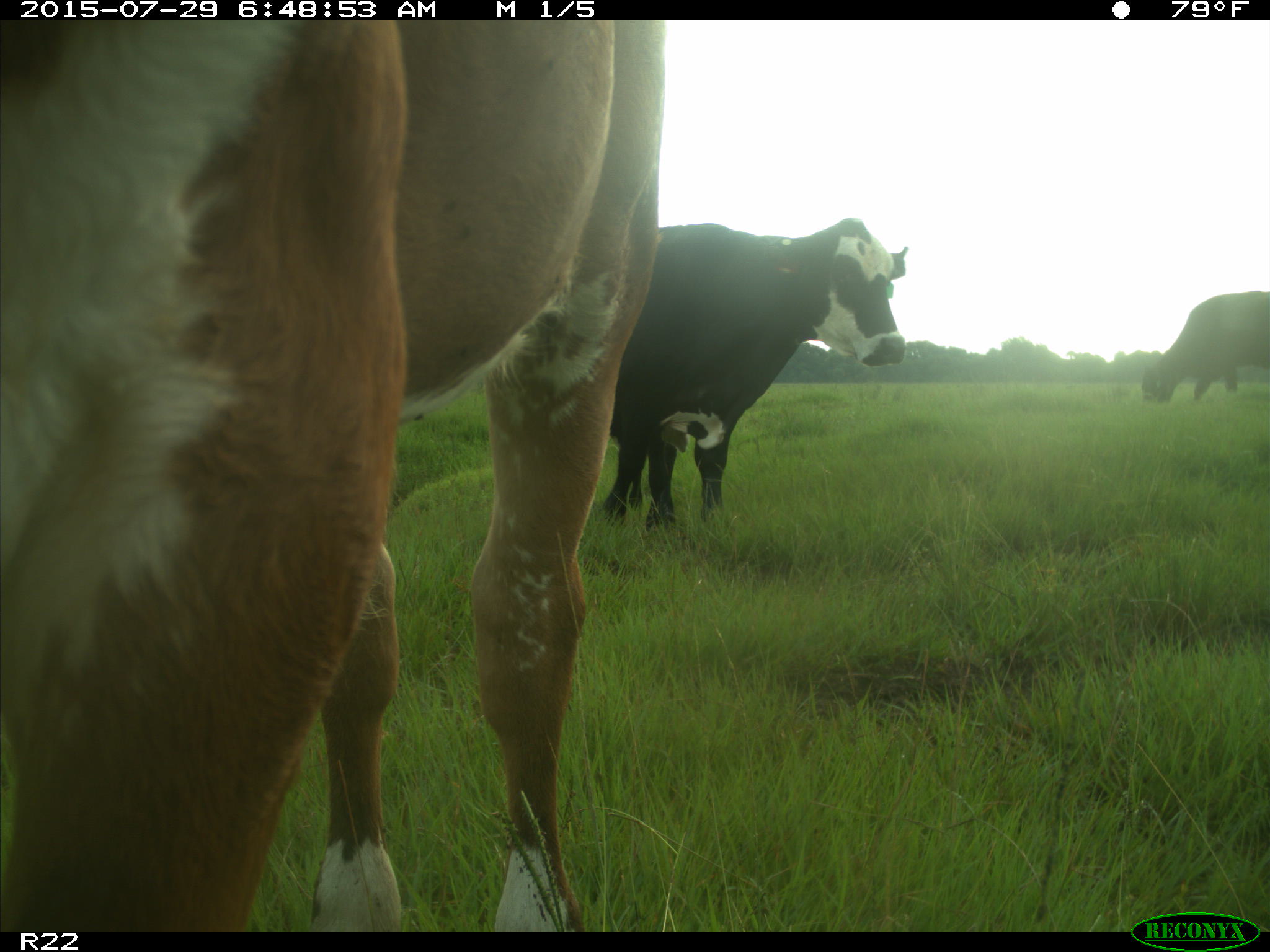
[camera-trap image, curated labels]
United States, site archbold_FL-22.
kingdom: Animalia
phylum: Chordata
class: Mammalia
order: Artiodactyla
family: Bovidae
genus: Bos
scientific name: Bos taurus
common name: domestic cow